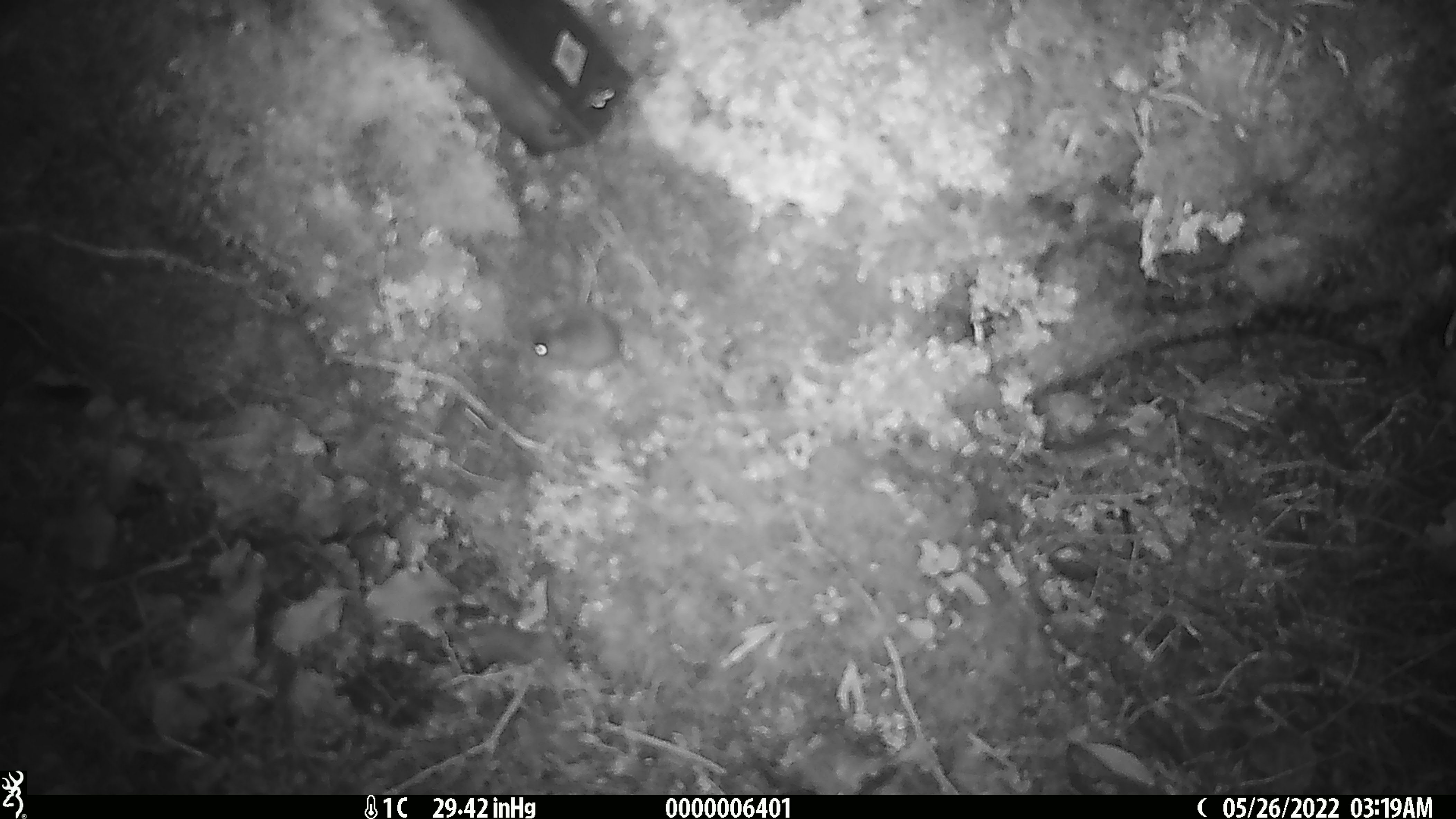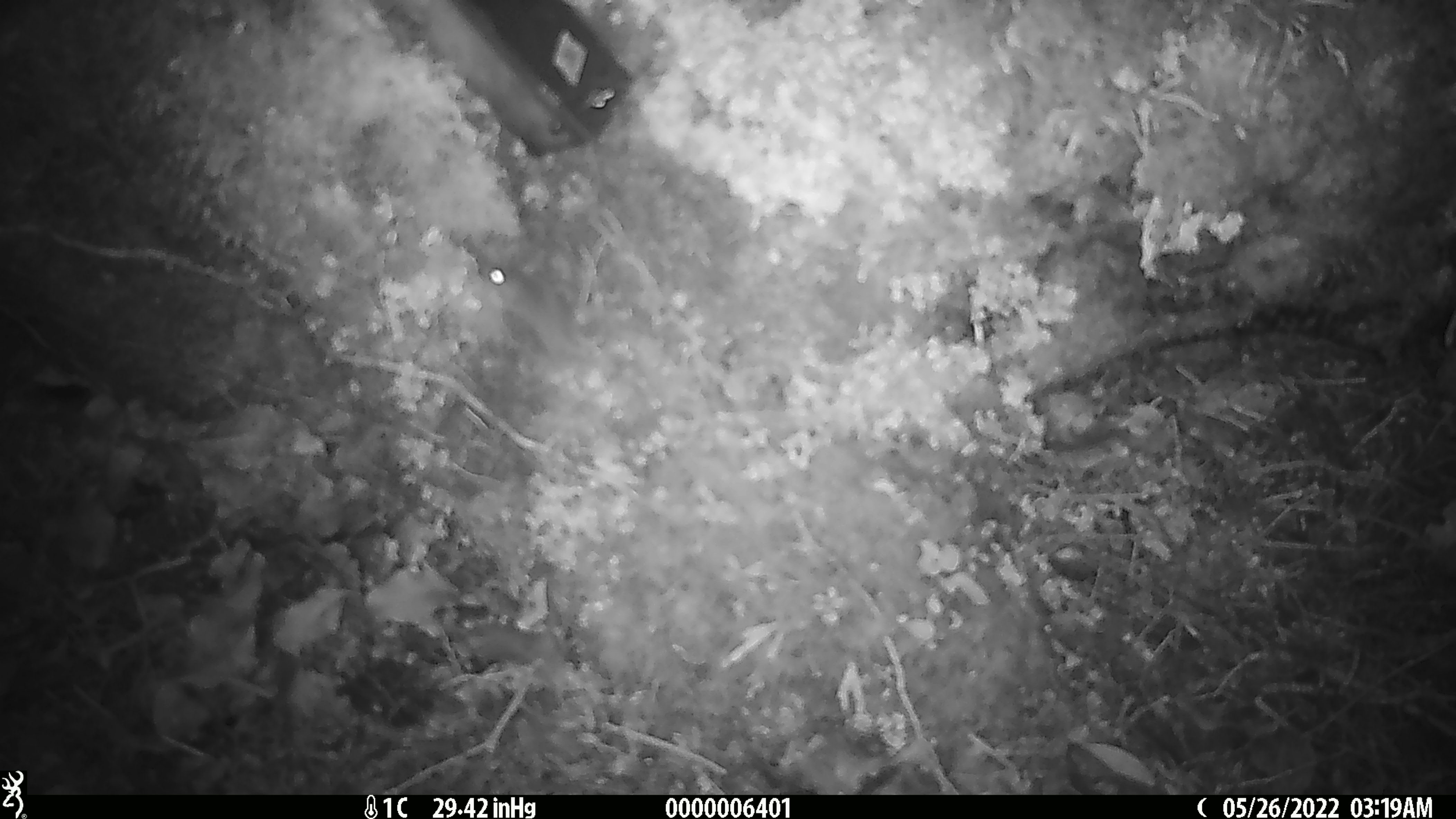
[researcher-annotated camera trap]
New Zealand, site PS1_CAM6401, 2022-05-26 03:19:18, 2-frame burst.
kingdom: Animalia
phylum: Chordata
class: Mammalia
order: Rodentia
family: Muridae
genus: Mus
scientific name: Mus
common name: mouse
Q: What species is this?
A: Mouse (Mus).